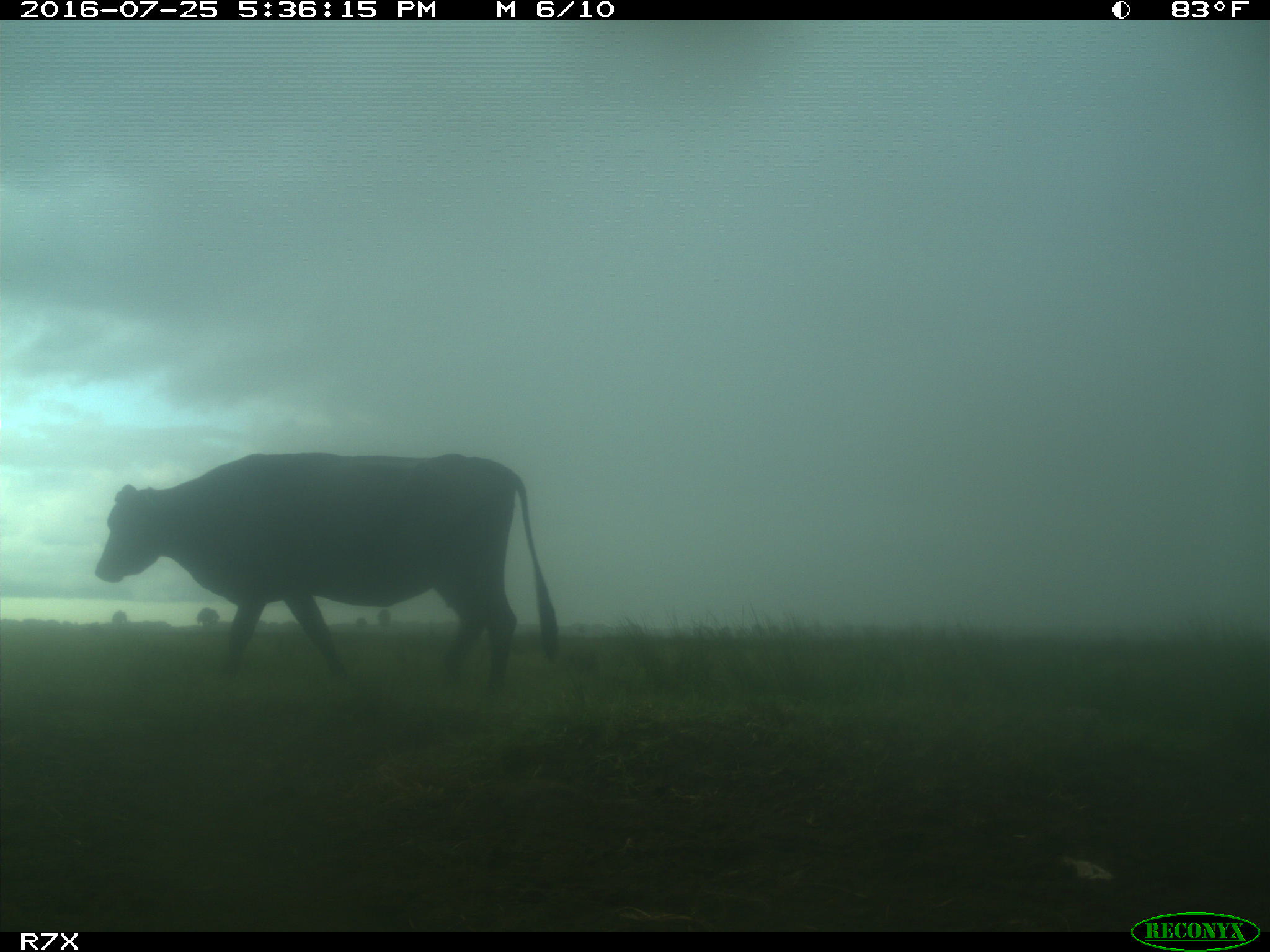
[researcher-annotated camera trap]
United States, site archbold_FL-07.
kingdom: Animalia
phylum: Chordata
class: Mammalia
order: Artiodactyla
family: Bovidae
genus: Bos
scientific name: Bos taurus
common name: domestic cow